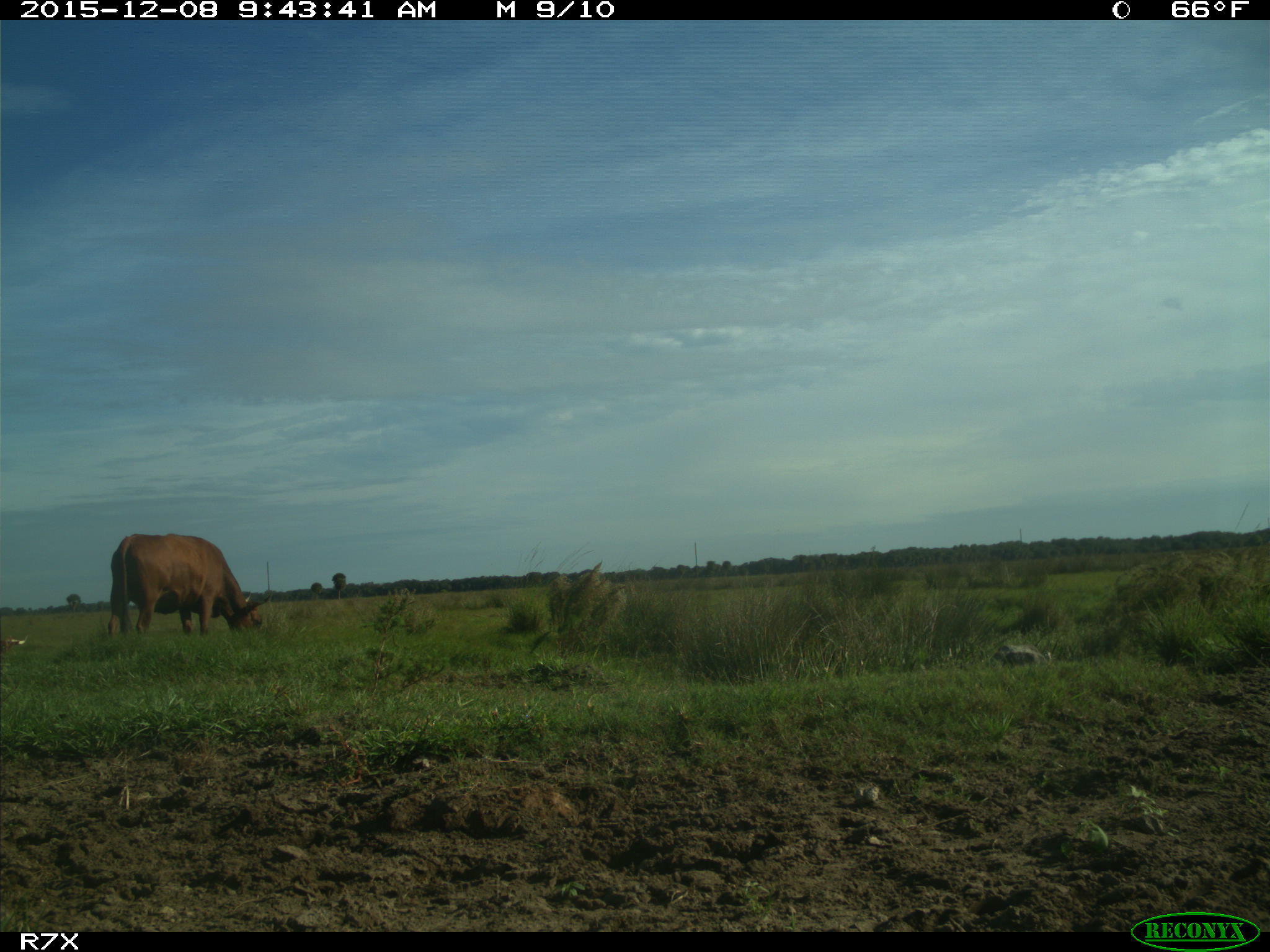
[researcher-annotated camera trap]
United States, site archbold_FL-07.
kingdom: Animalia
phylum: Chordata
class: Mammalia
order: Artiodactyla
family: Bovidae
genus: Bos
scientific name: Bos taurus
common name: domestic cow